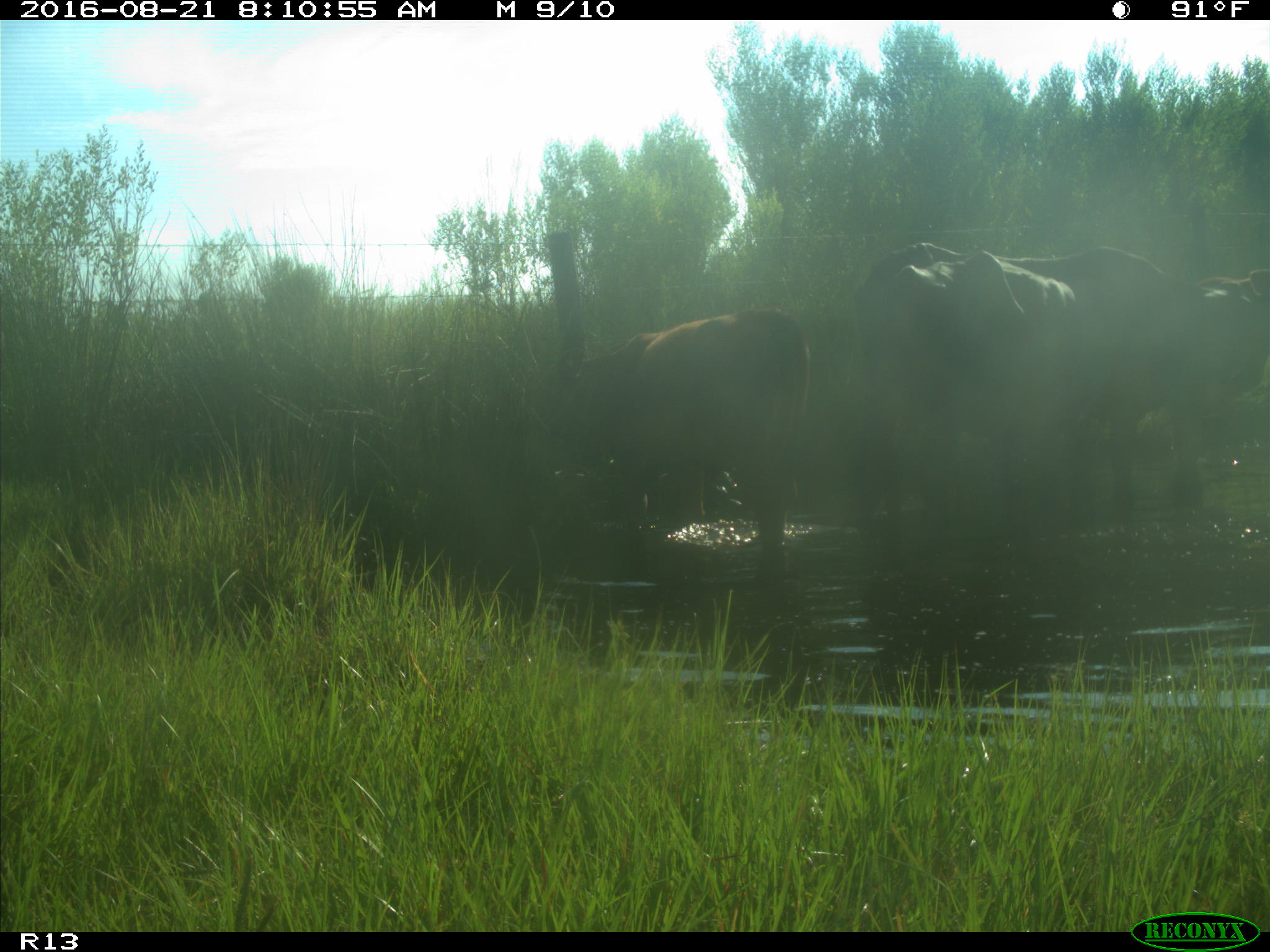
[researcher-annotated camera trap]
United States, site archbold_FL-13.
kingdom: Animalia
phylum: Chordata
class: Mammalia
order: Artiodactyla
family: Bovidae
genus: Bos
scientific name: Bos taurus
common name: domestic cow